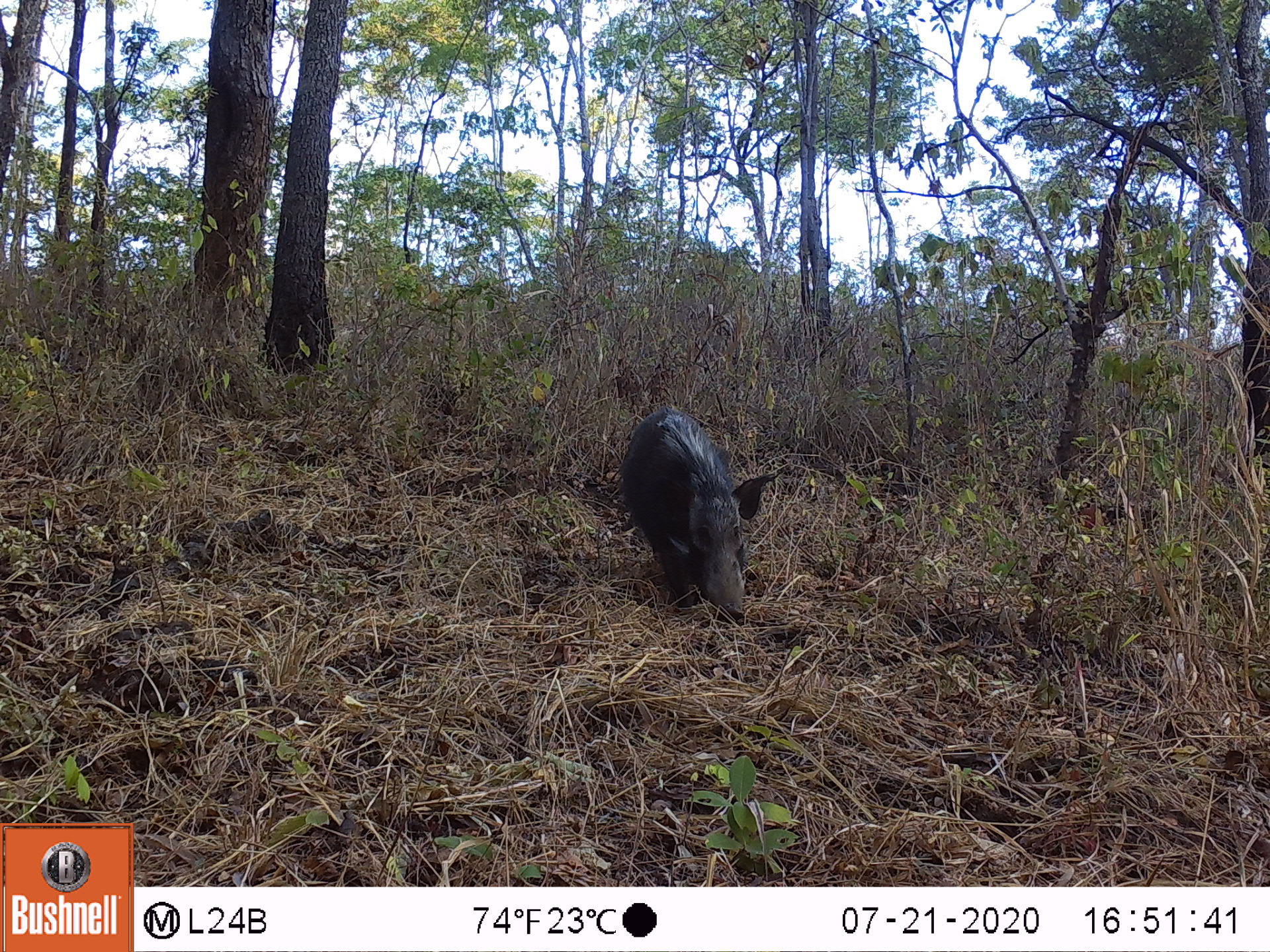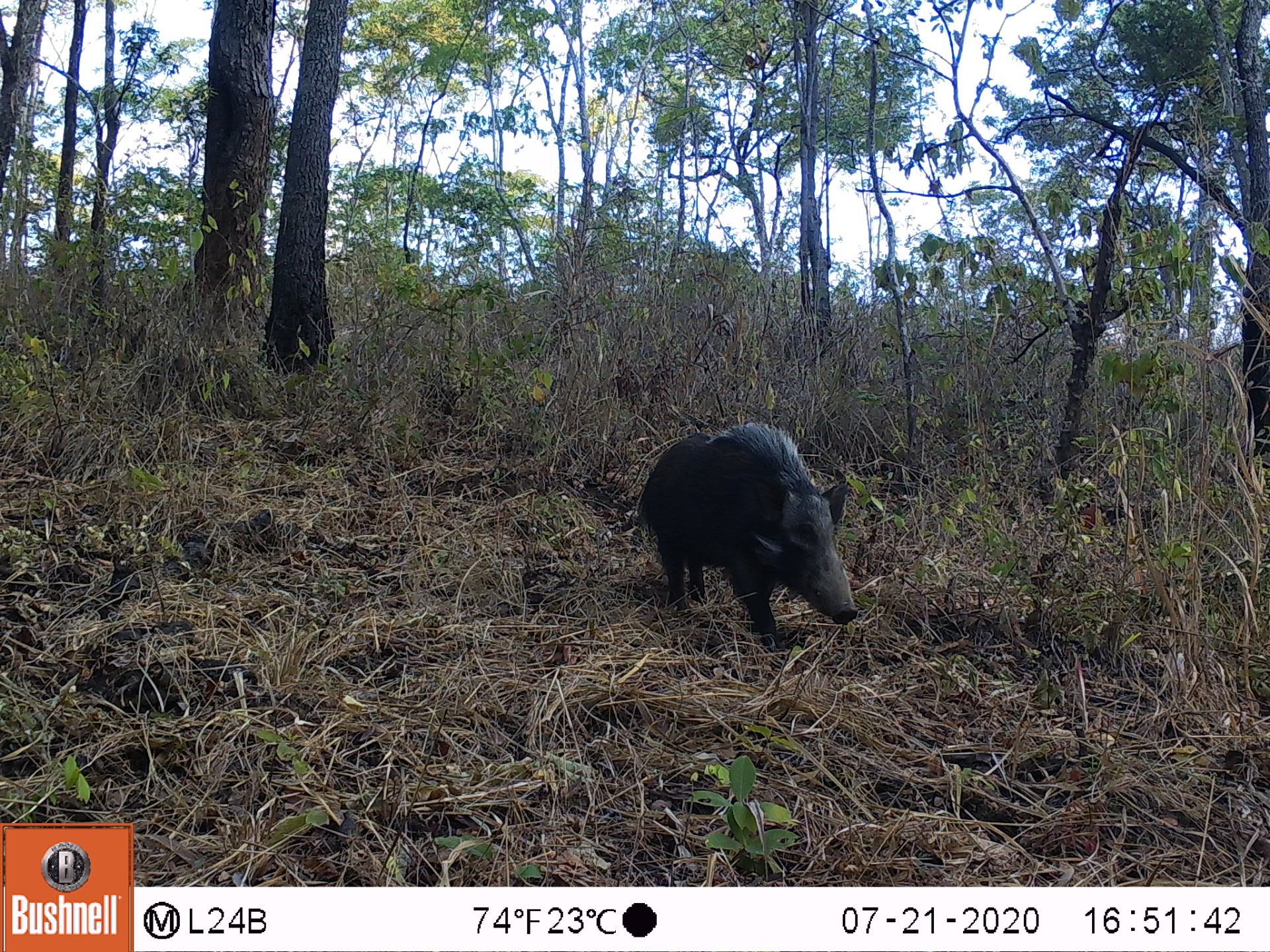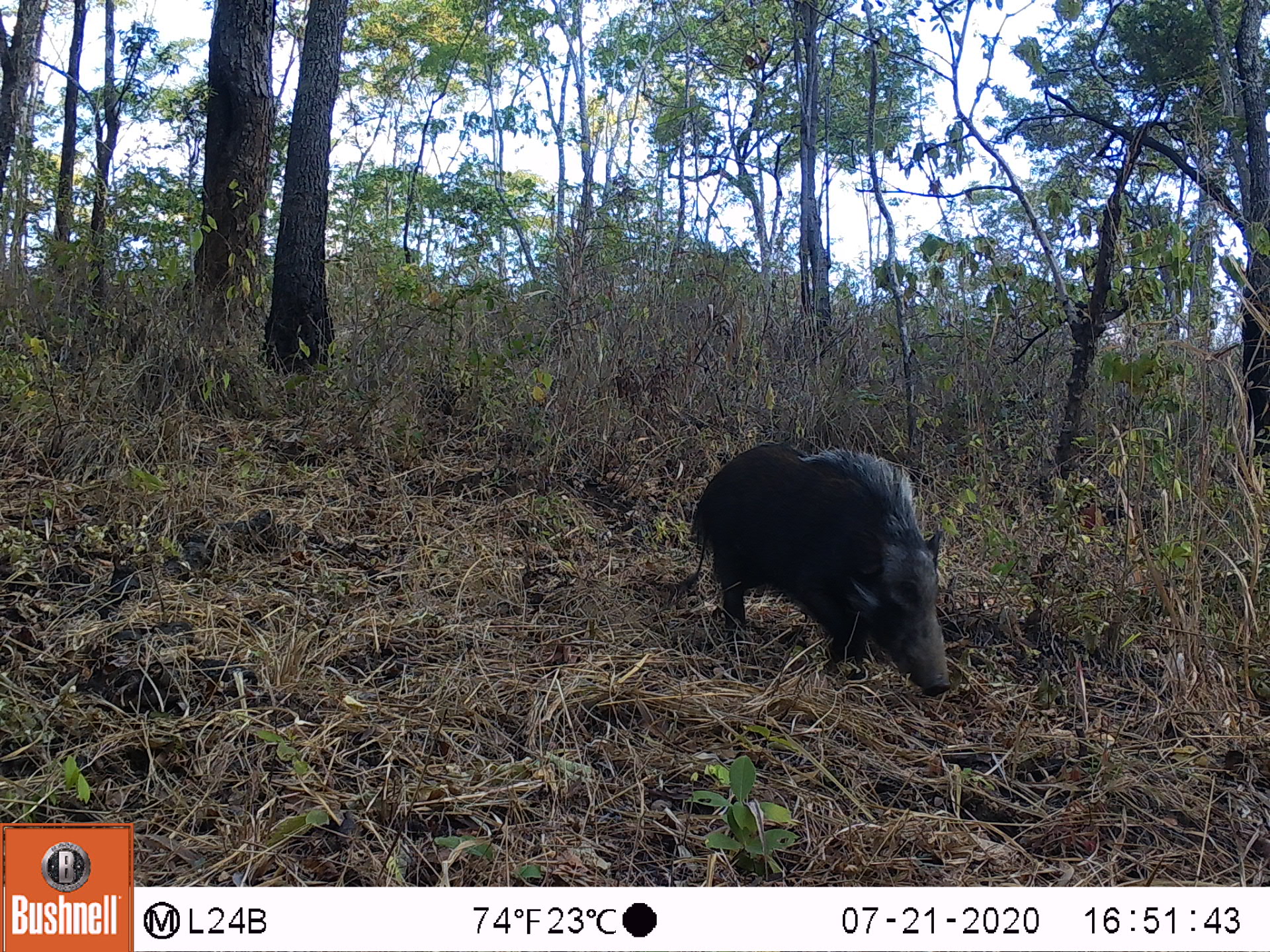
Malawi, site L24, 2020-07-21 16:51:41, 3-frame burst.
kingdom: Animalia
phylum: Chordata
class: Mammalia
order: Artiodactyla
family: Suidae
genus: Potamochoerus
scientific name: Potamochoerus larvatus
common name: bushpig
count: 1